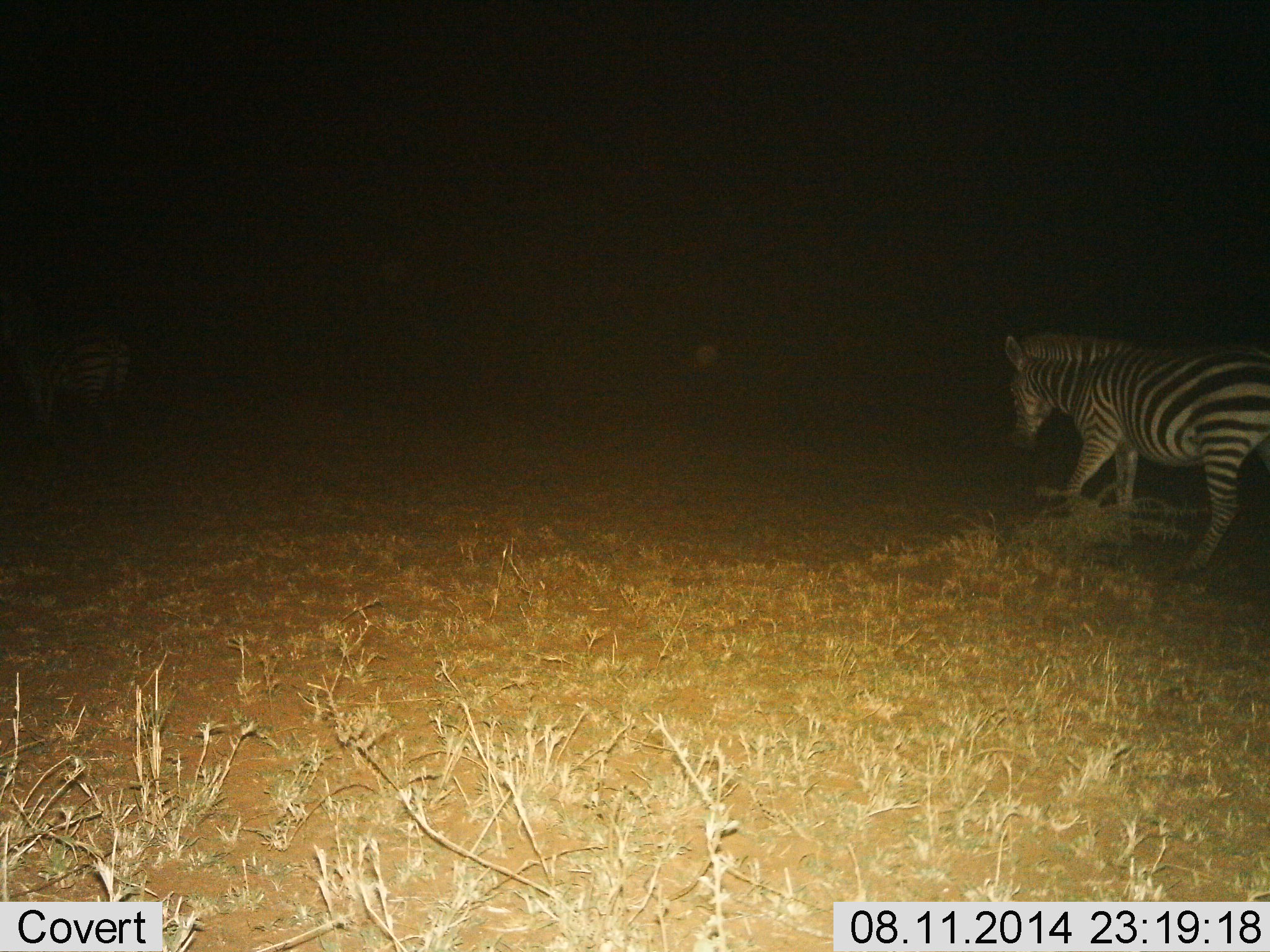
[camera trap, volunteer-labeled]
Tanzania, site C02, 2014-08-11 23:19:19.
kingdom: Animalia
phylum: Chordata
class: Mammalia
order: Perissodactyla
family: Equidae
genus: Equus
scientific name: Equus quagga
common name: plains zebra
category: zebra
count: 1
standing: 40%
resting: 0%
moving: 90%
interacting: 0%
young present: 0%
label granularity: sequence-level